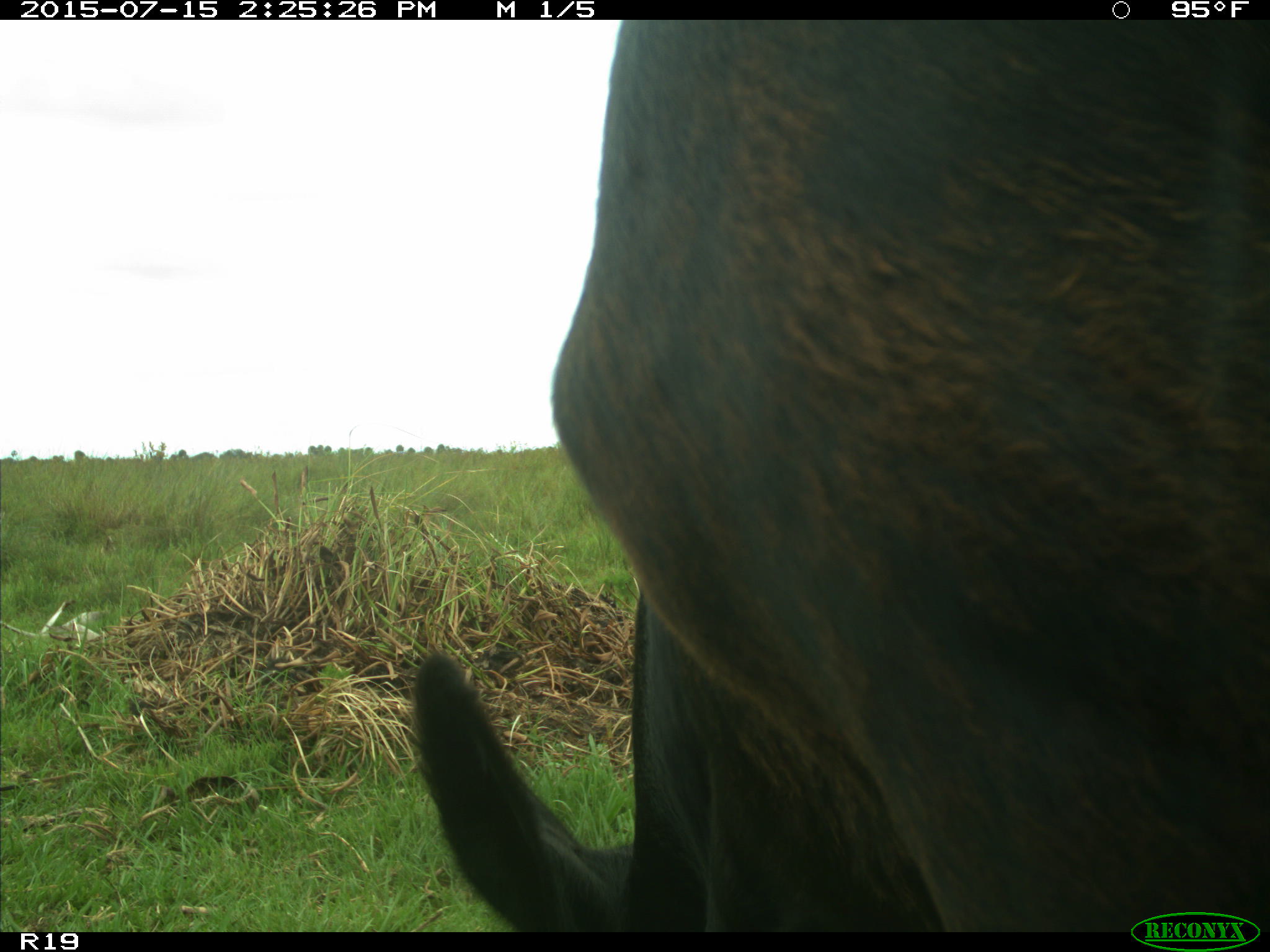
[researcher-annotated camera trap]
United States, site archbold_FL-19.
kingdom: Animalia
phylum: Chordata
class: Mammalia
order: Artiodactyla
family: Bovidae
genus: Bos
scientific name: Bos taurus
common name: domestic cow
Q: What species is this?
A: Bos taurus (domestic cow).